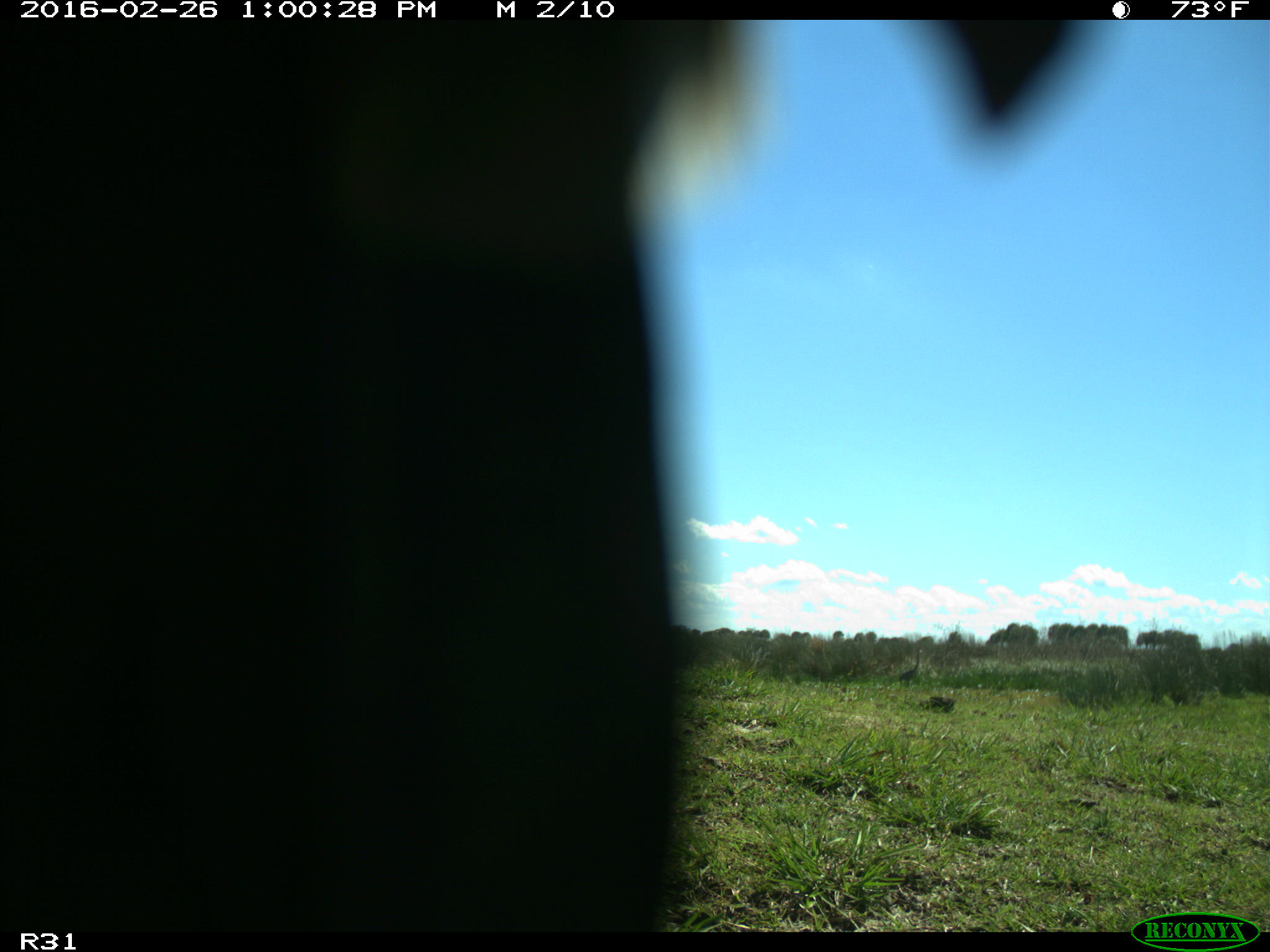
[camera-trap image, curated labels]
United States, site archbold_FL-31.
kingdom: Animalia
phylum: Chordata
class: Aves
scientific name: Aves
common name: birds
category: unidentified bird